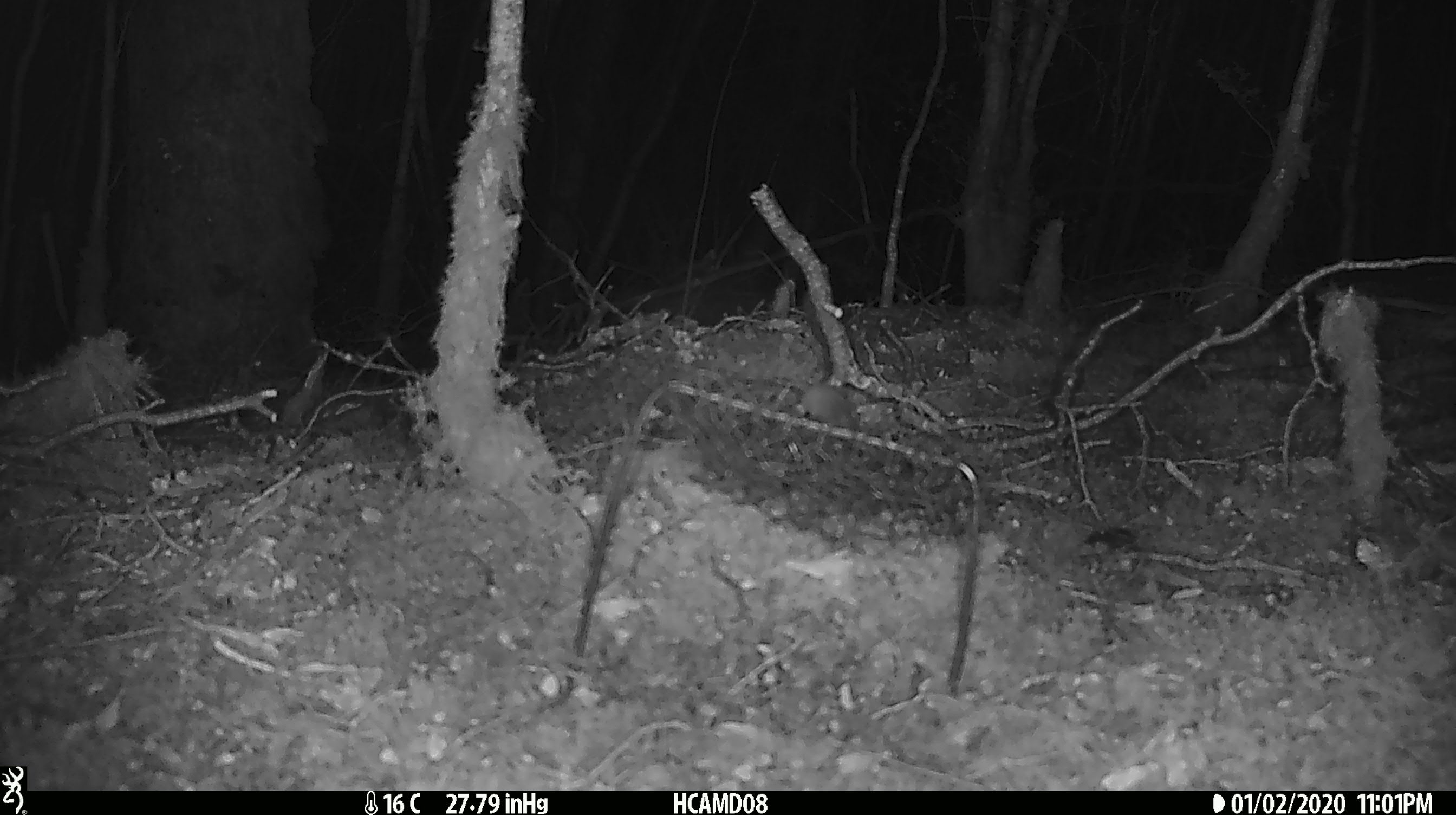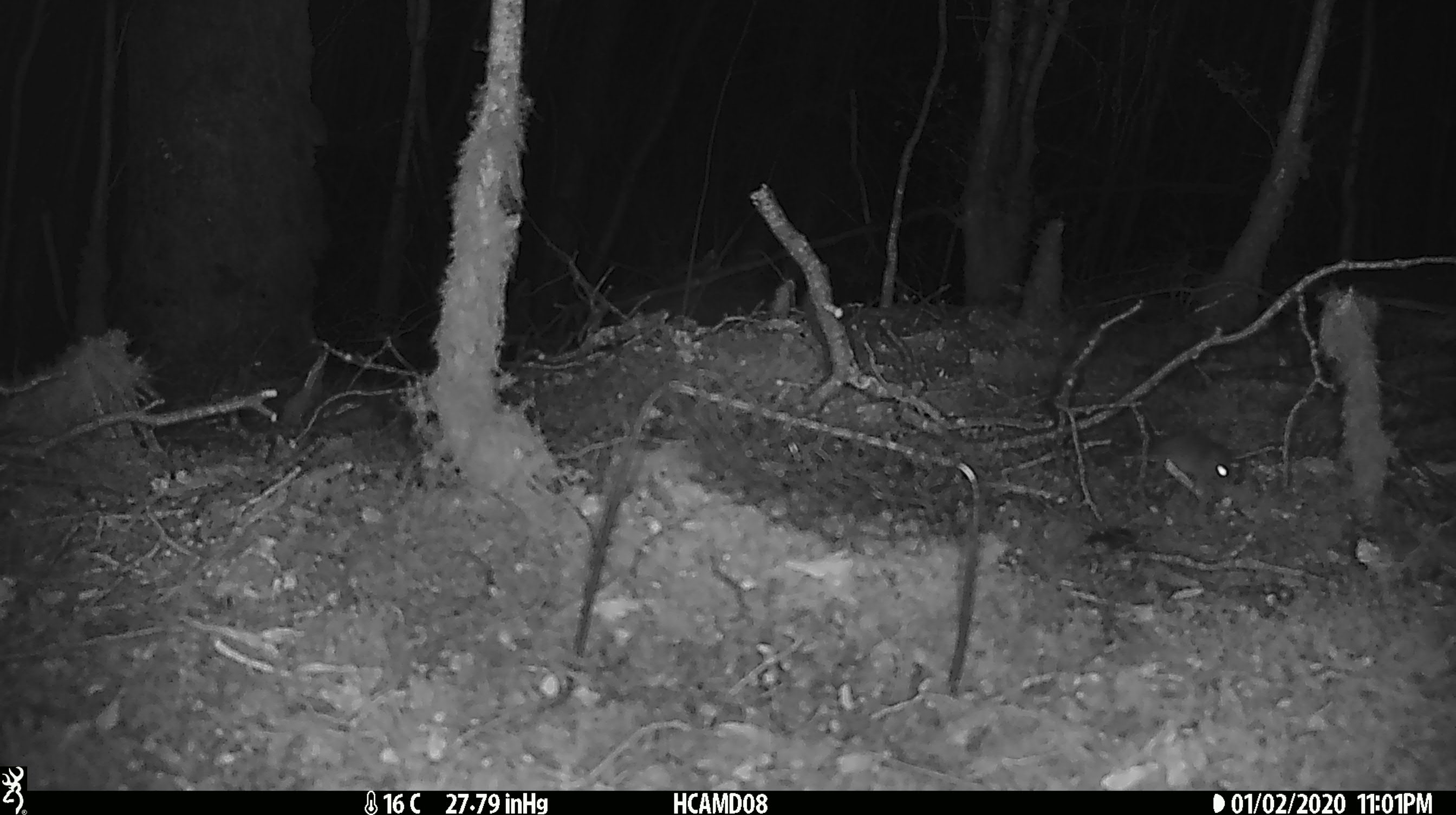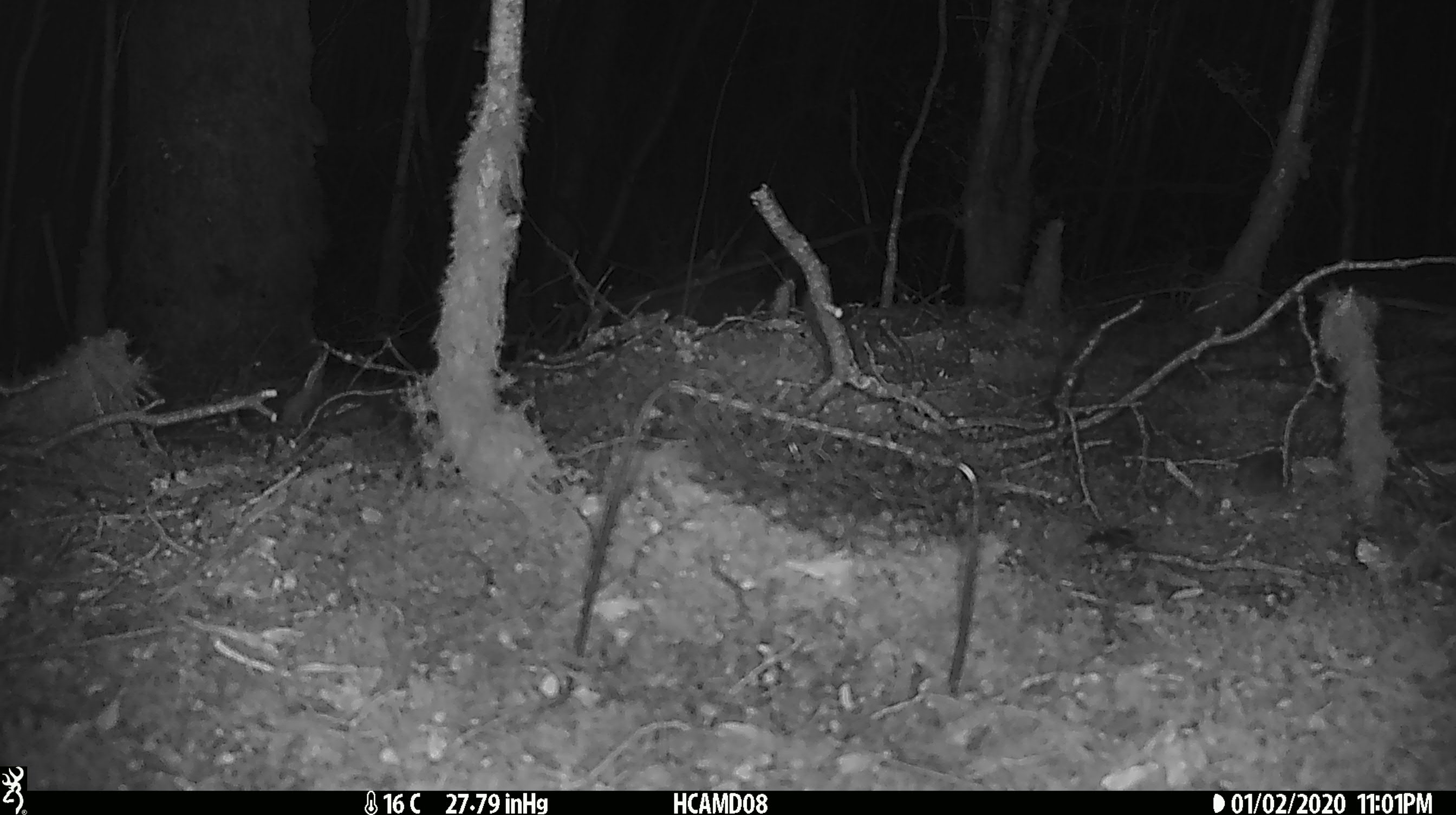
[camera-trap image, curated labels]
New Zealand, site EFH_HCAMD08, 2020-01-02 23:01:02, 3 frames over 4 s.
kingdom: Animalia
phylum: Chordata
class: Mammalia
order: Rodentia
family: Muridae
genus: Mus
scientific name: Mus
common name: mouse